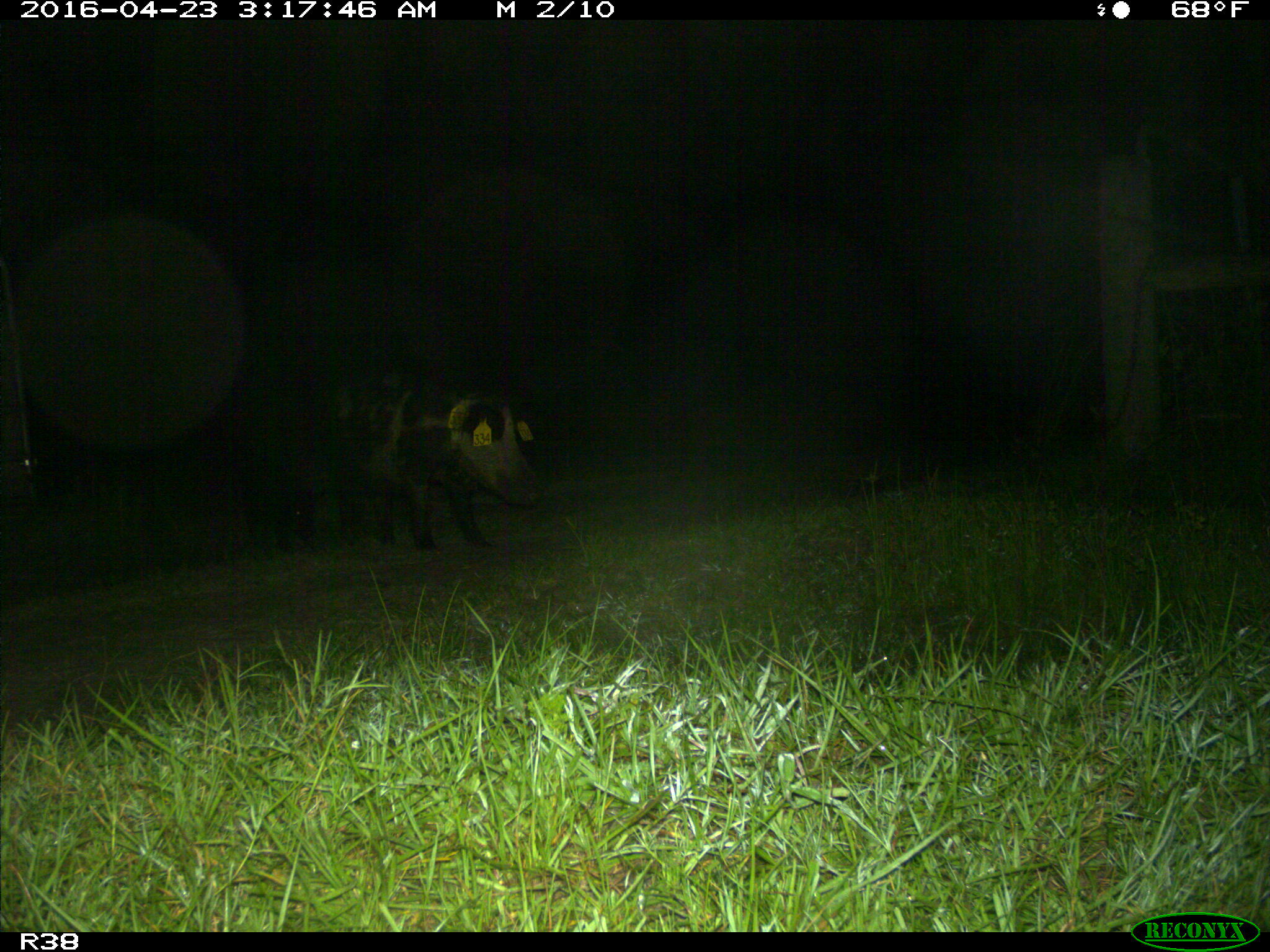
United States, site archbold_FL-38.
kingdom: Animalia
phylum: Chordata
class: Mammalia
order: Artiodactyla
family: Suidae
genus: Sus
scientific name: Sus scrofa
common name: wild boar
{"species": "Sus scrofa (wild boar)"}